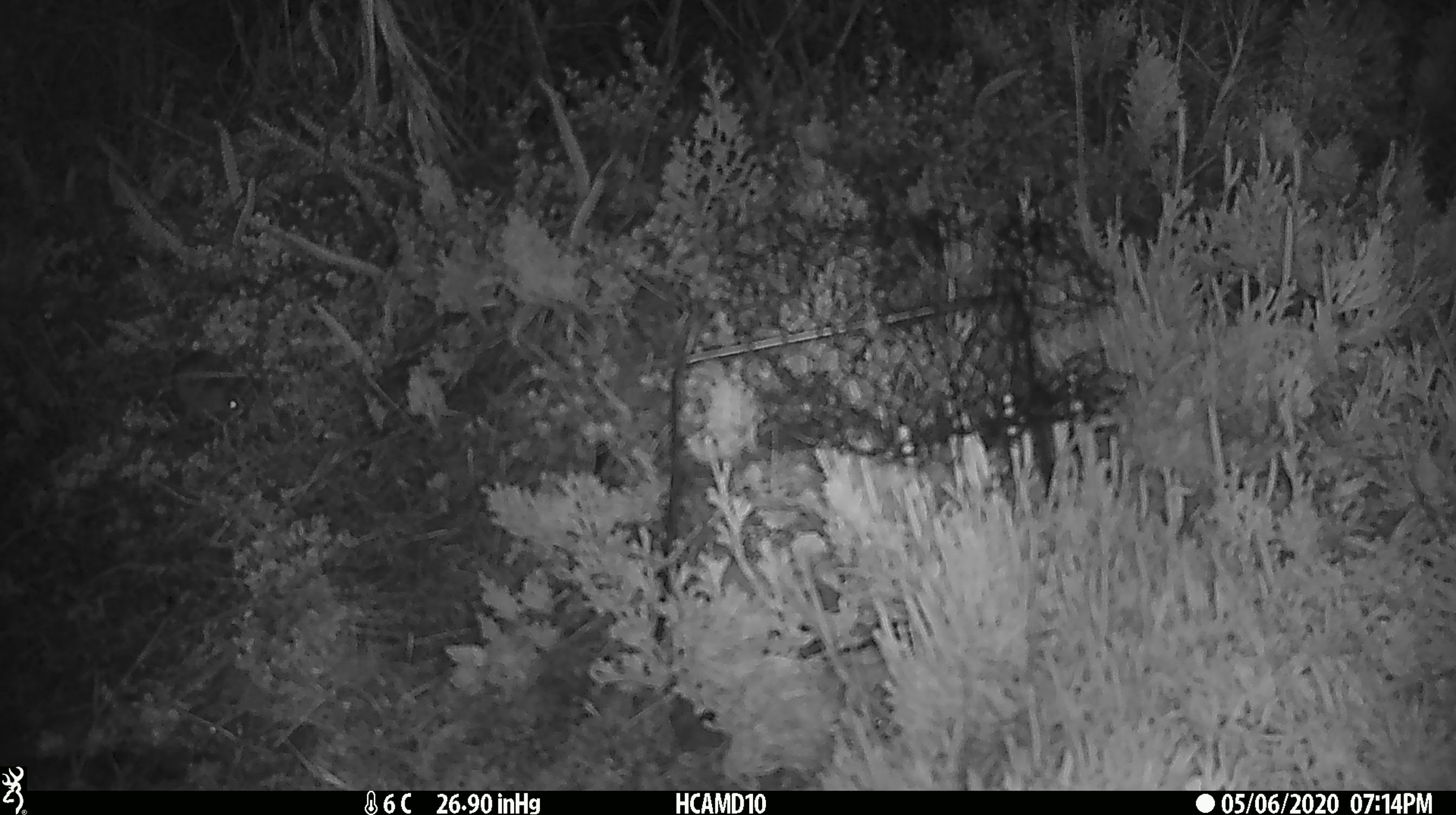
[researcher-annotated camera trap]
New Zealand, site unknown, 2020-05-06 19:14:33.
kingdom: Animalia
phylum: Chordata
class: Mammalia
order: Rodentia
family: Muridae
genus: Mus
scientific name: Mus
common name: mouse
Mouse (Mus).